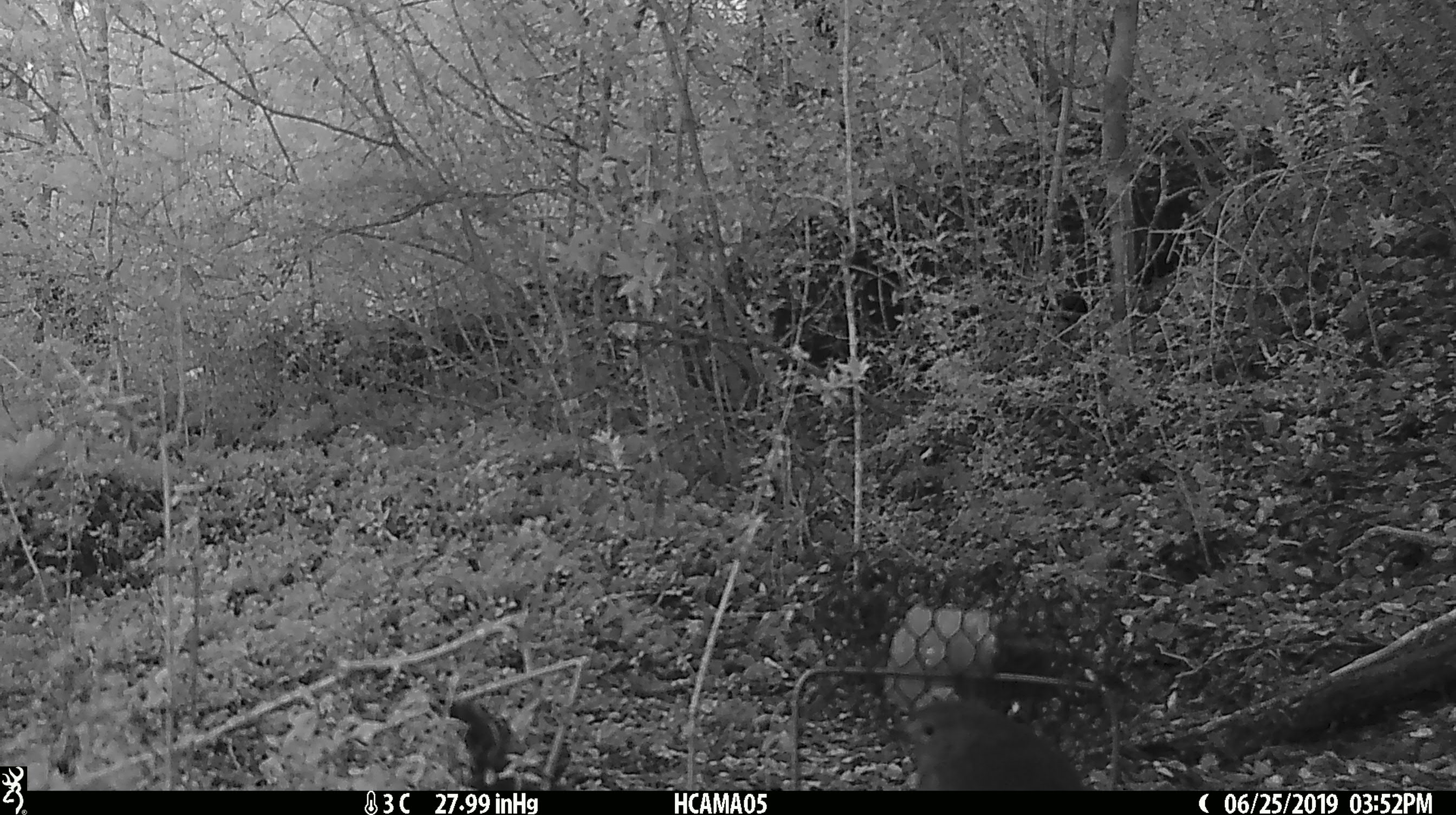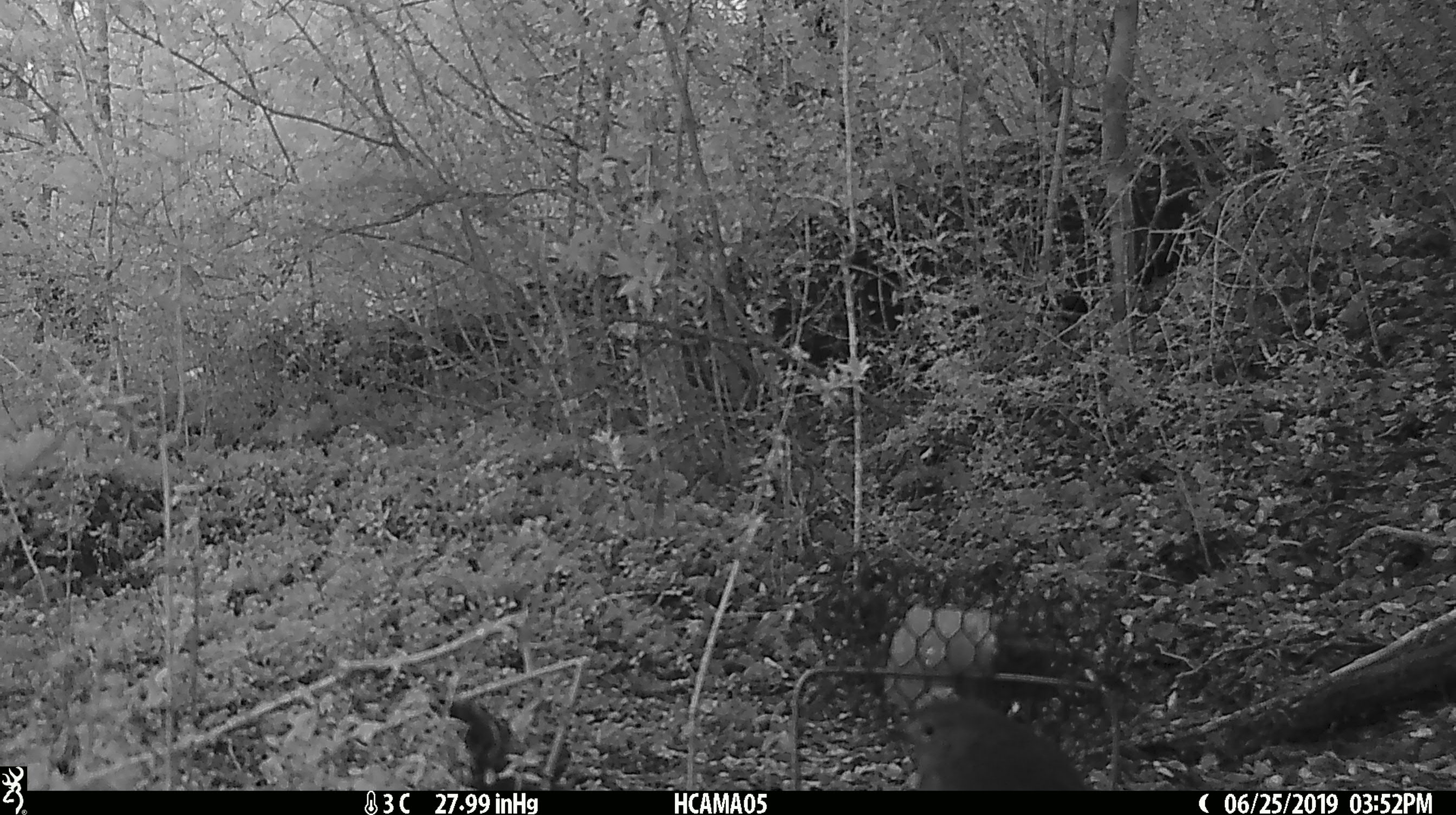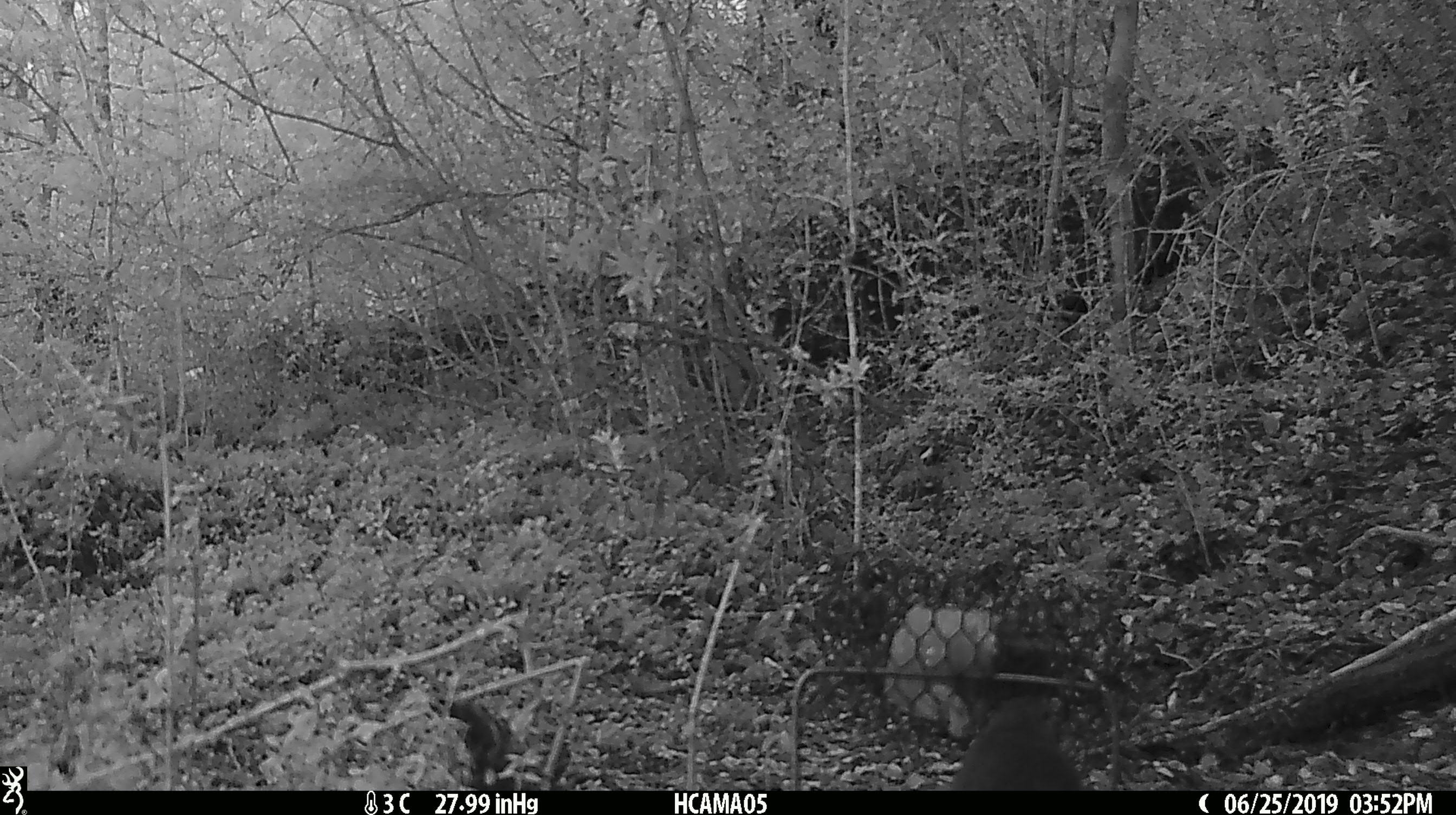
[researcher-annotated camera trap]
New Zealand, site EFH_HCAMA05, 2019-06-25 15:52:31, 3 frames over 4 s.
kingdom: Animalia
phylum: Chordata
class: Aves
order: Passeriformes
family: Petroicidae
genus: Petroica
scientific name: Petroica australis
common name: new zealand robin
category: robin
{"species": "robin (new zealand robin) (Petroica australis)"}